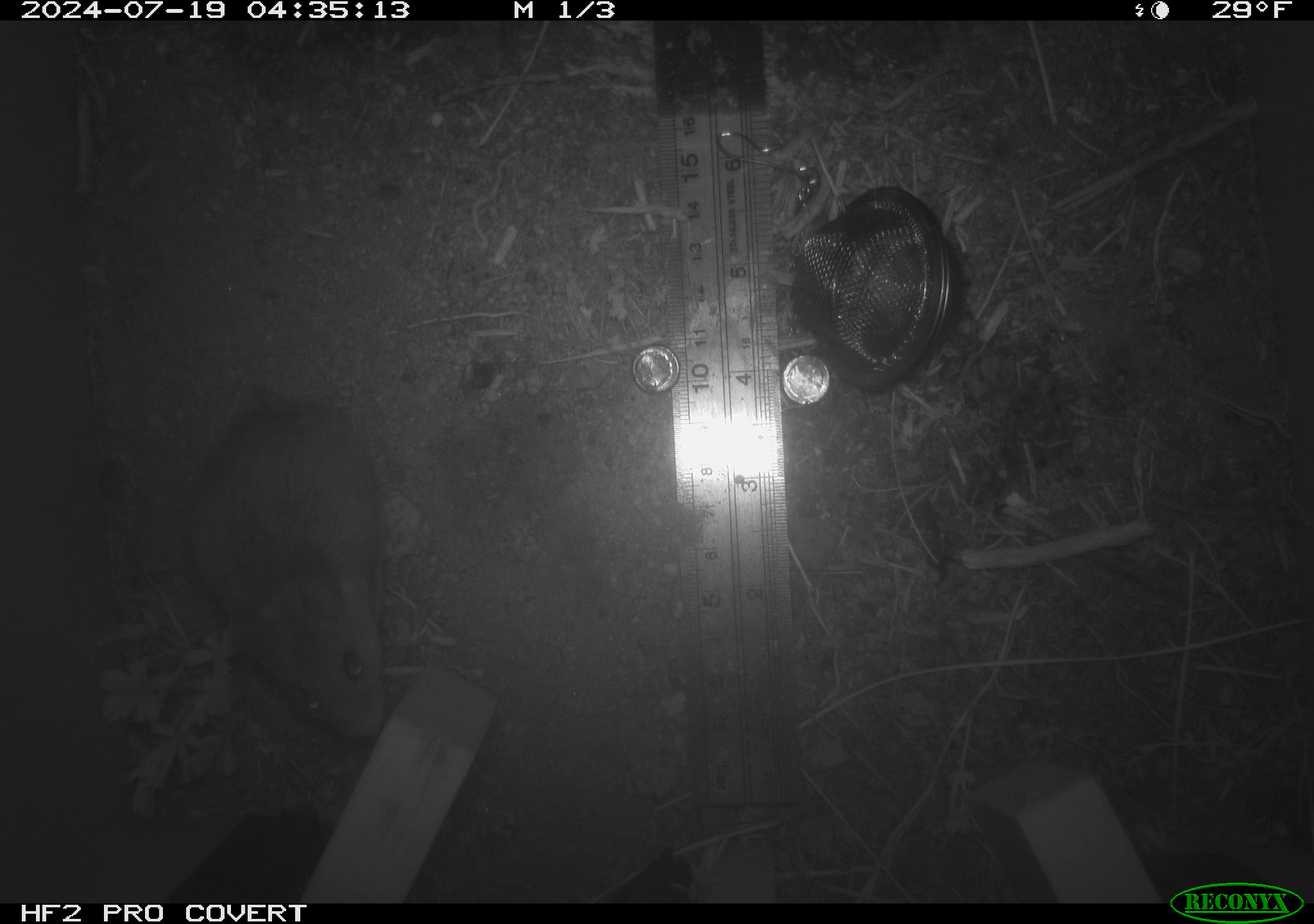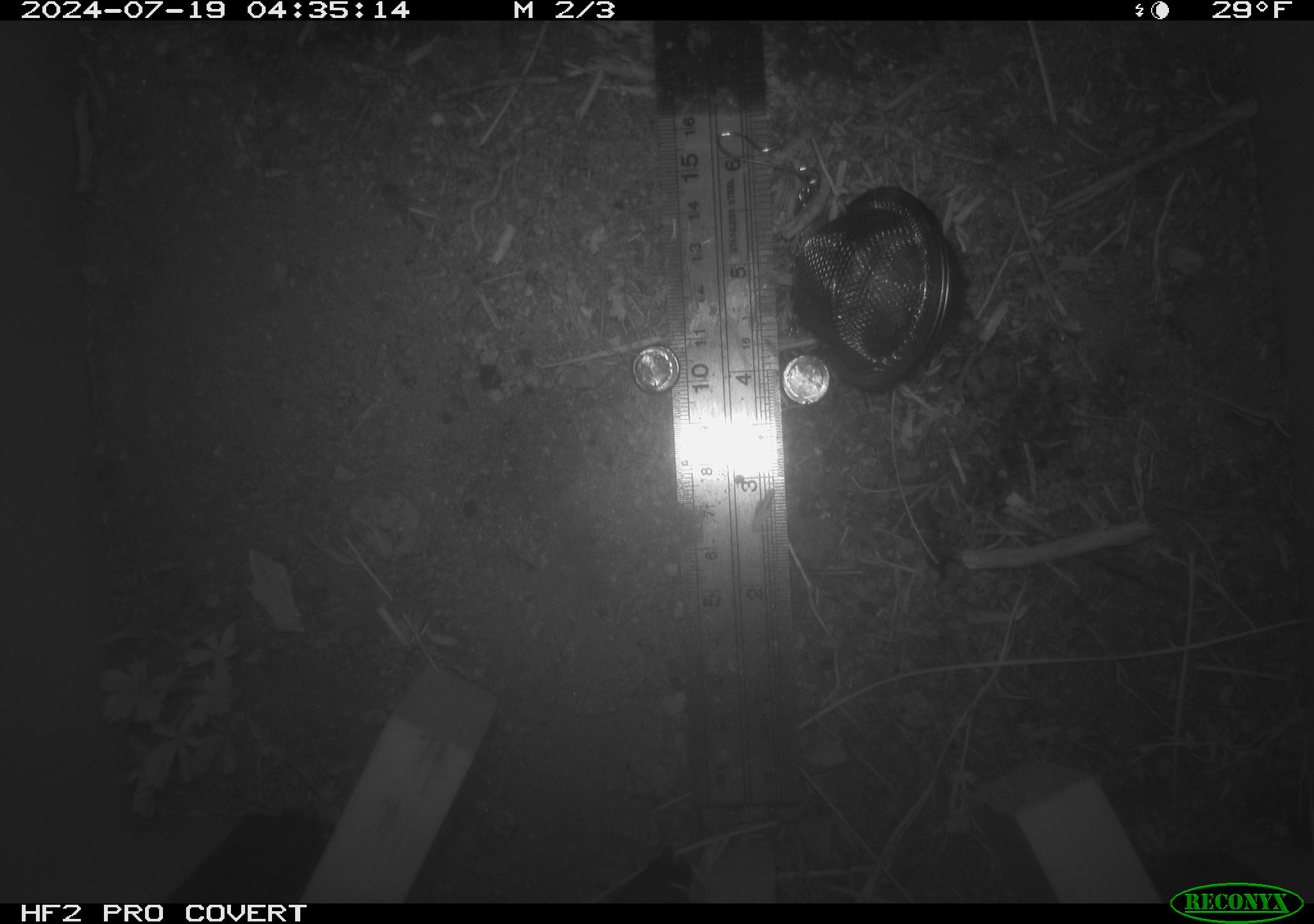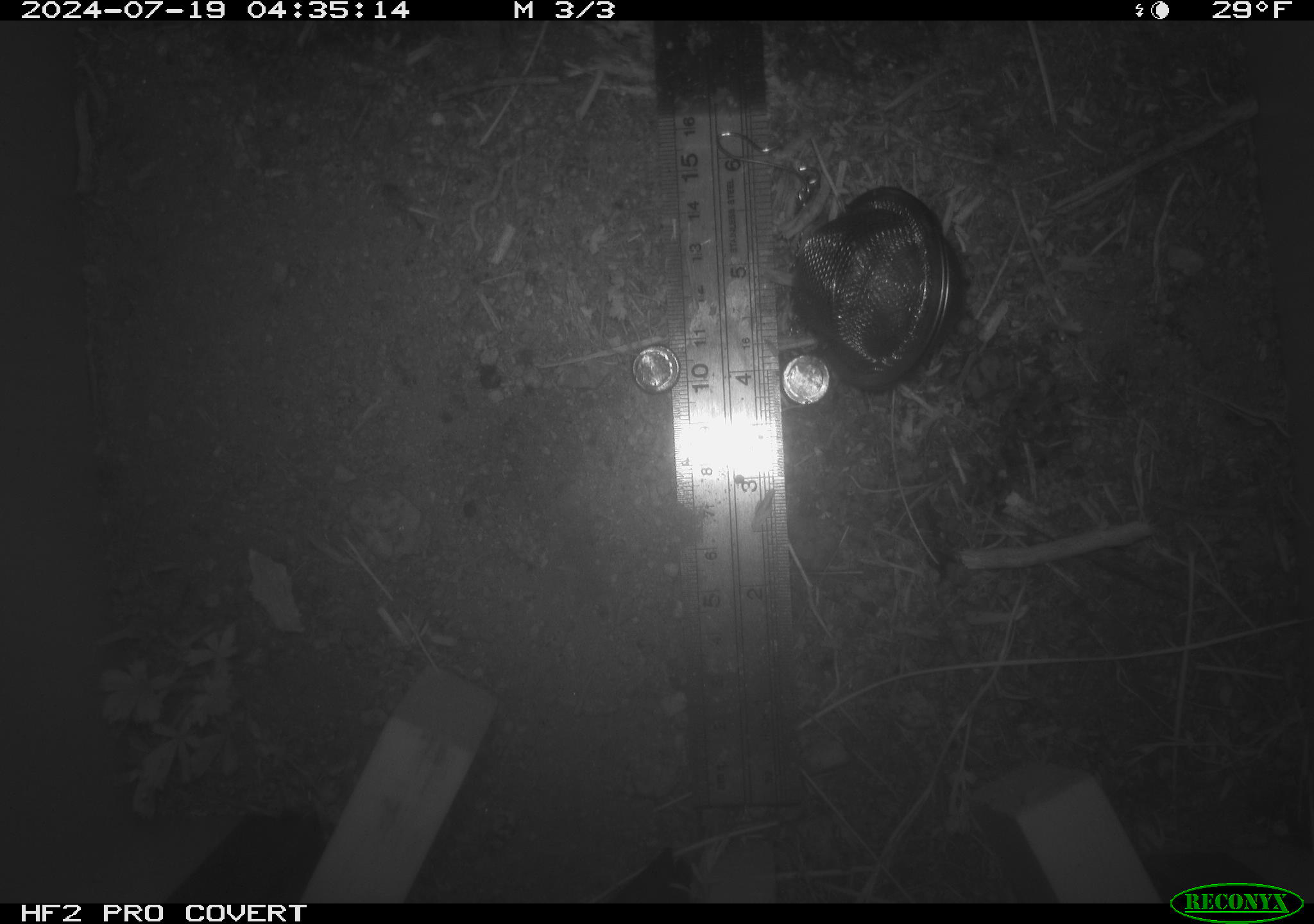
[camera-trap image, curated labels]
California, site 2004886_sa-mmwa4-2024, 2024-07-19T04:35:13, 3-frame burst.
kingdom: Animalia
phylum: Chordata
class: Mammalia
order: Rodentia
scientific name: Rodentia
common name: mouse species